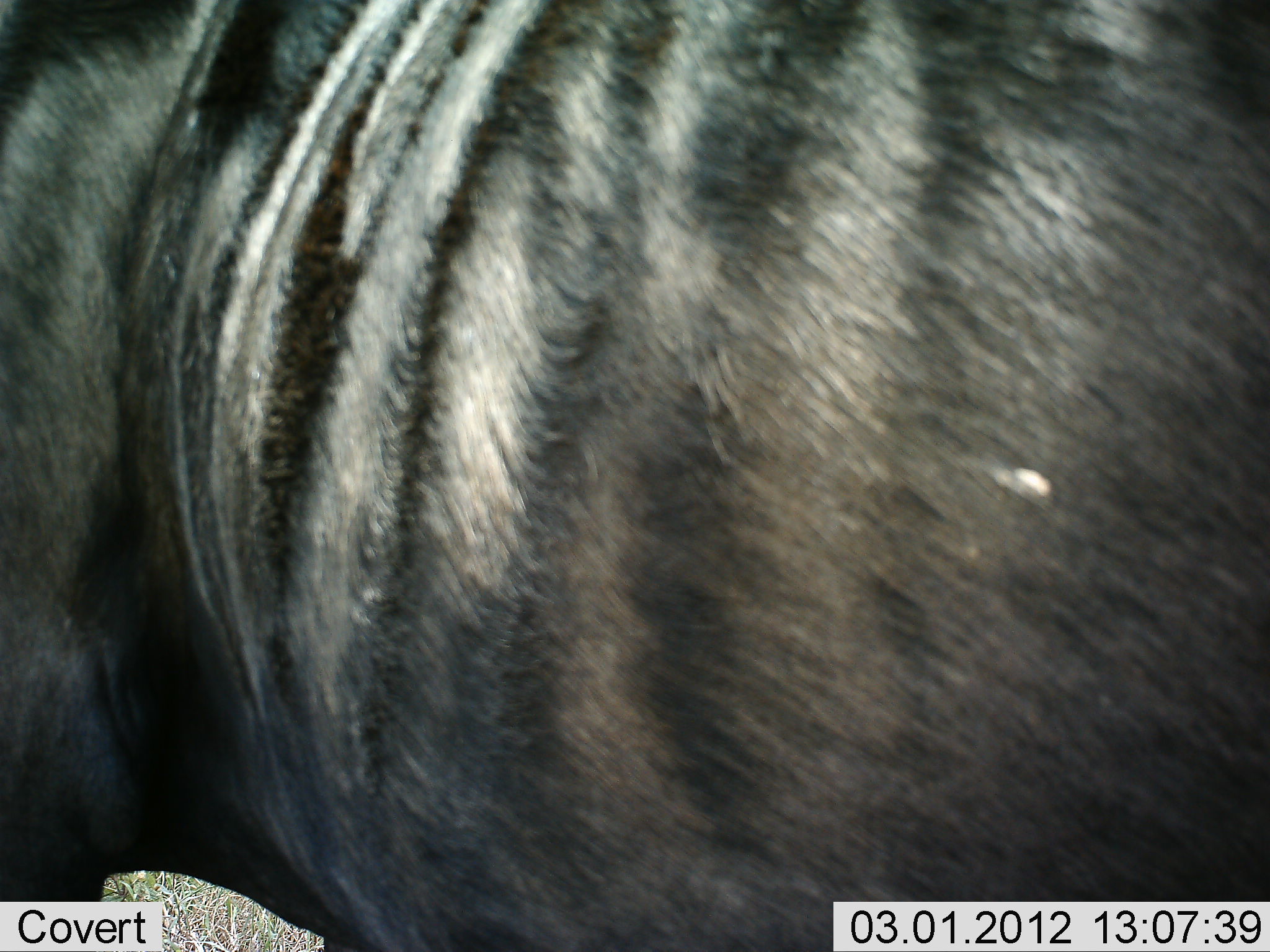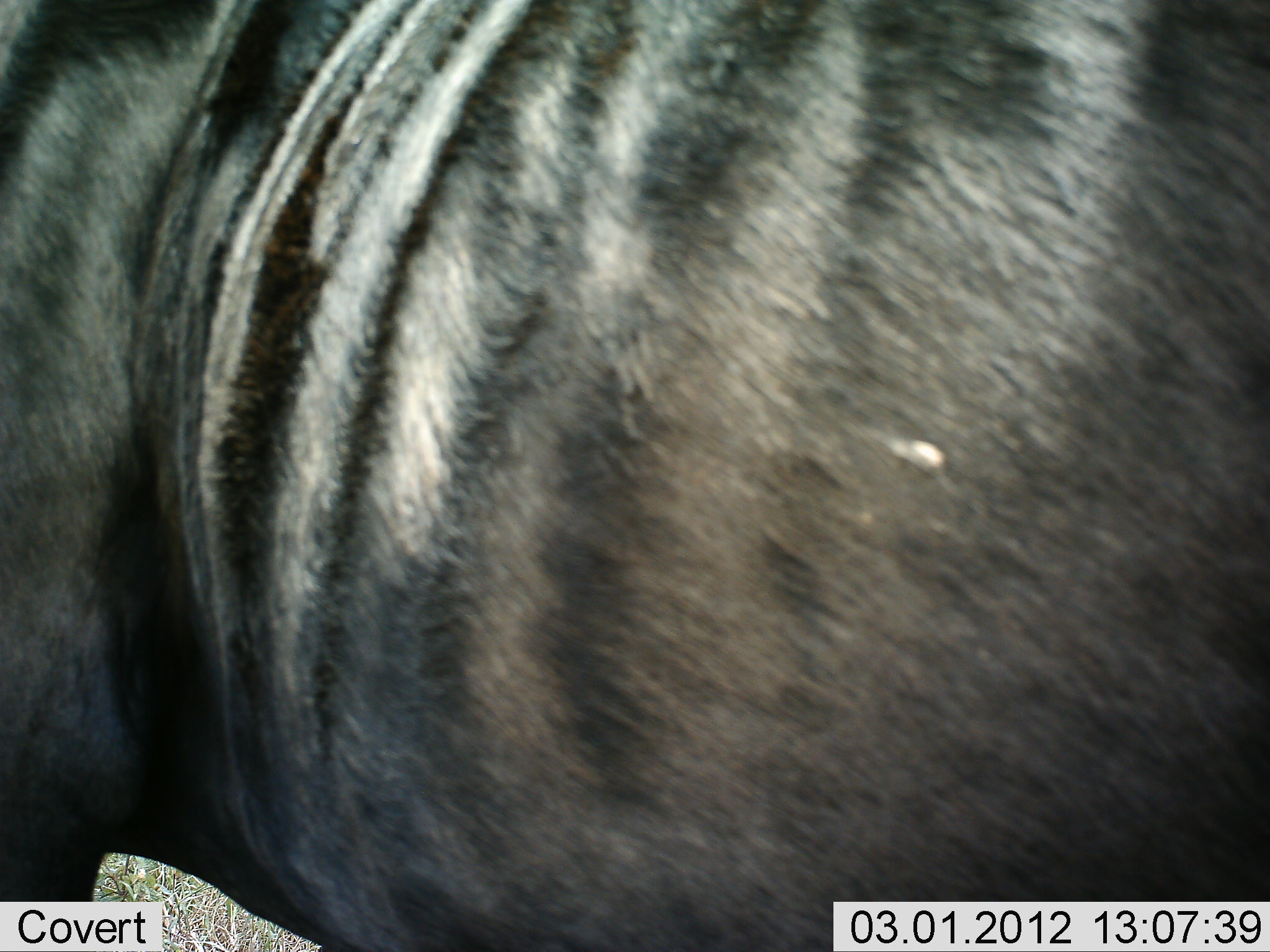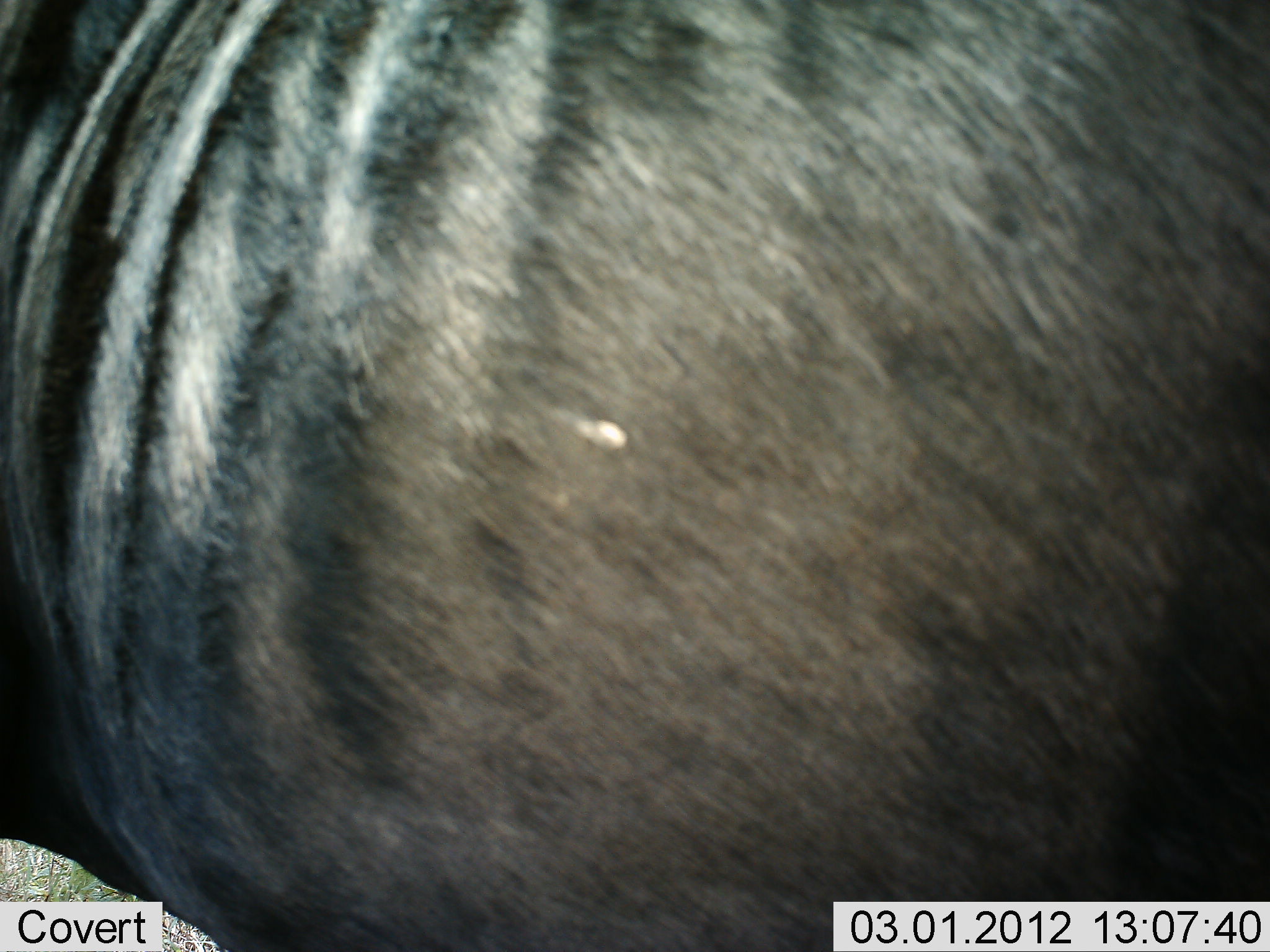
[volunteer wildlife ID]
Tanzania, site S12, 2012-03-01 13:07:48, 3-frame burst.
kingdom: Animalia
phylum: Chordata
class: Mammalia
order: Artiodactyla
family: Bovidae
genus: Connochaetes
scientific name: Connochaetes taurinus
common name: blue wildebeest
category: wildebeest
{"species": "wildebeest (blue wildebeest) (Connochaetes taurinus)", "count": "1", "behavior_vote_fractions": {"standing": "78%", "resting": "0%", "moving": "22%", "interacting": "0%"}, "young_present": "0%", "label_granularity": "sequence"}